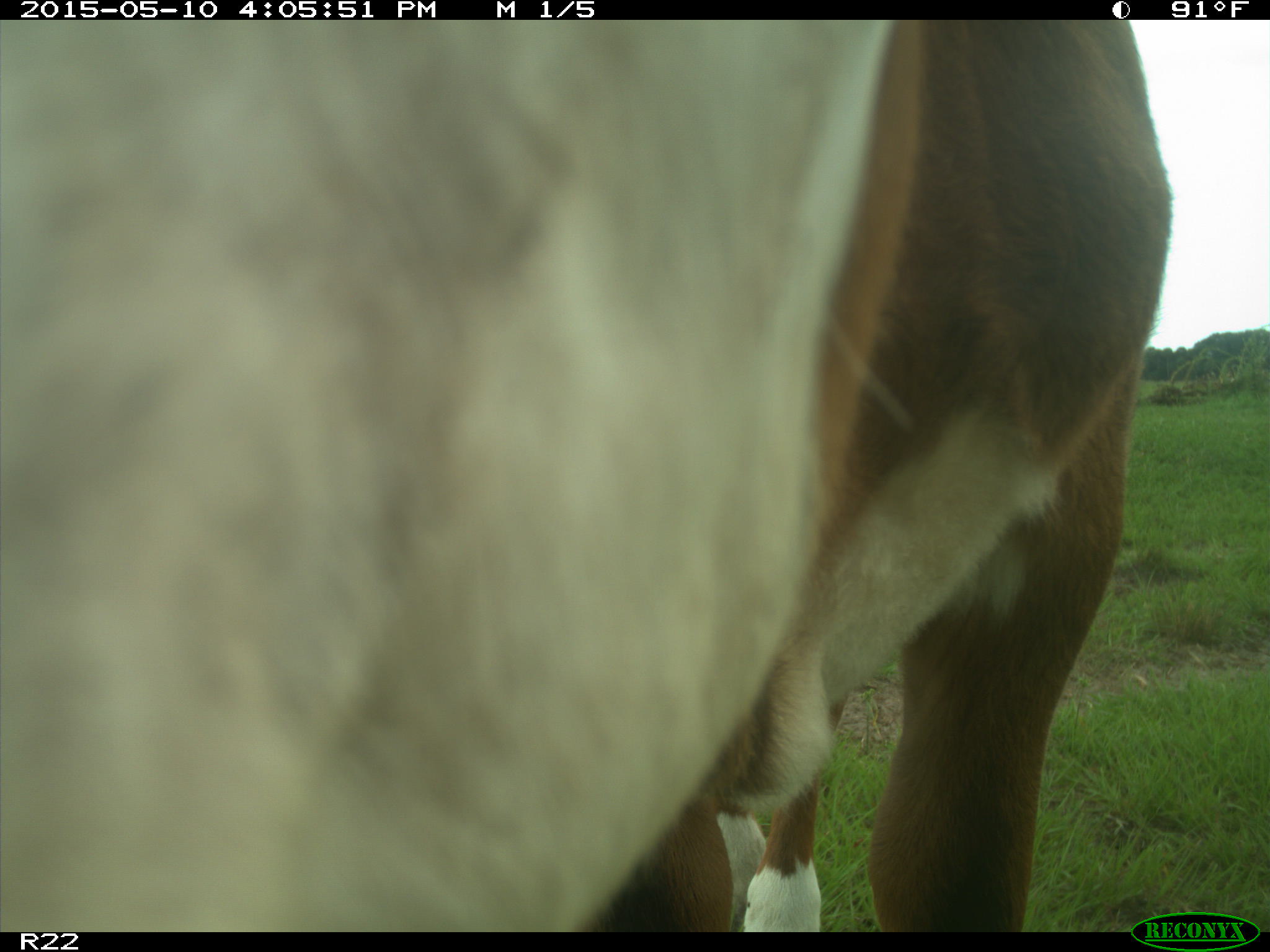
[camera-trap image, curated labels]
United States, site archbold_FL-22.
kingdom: Animalia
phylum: Chordata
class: Mammalia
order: Artiodactyla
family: Bovidae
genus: Bos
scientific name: Bos taurus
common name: domestic cow